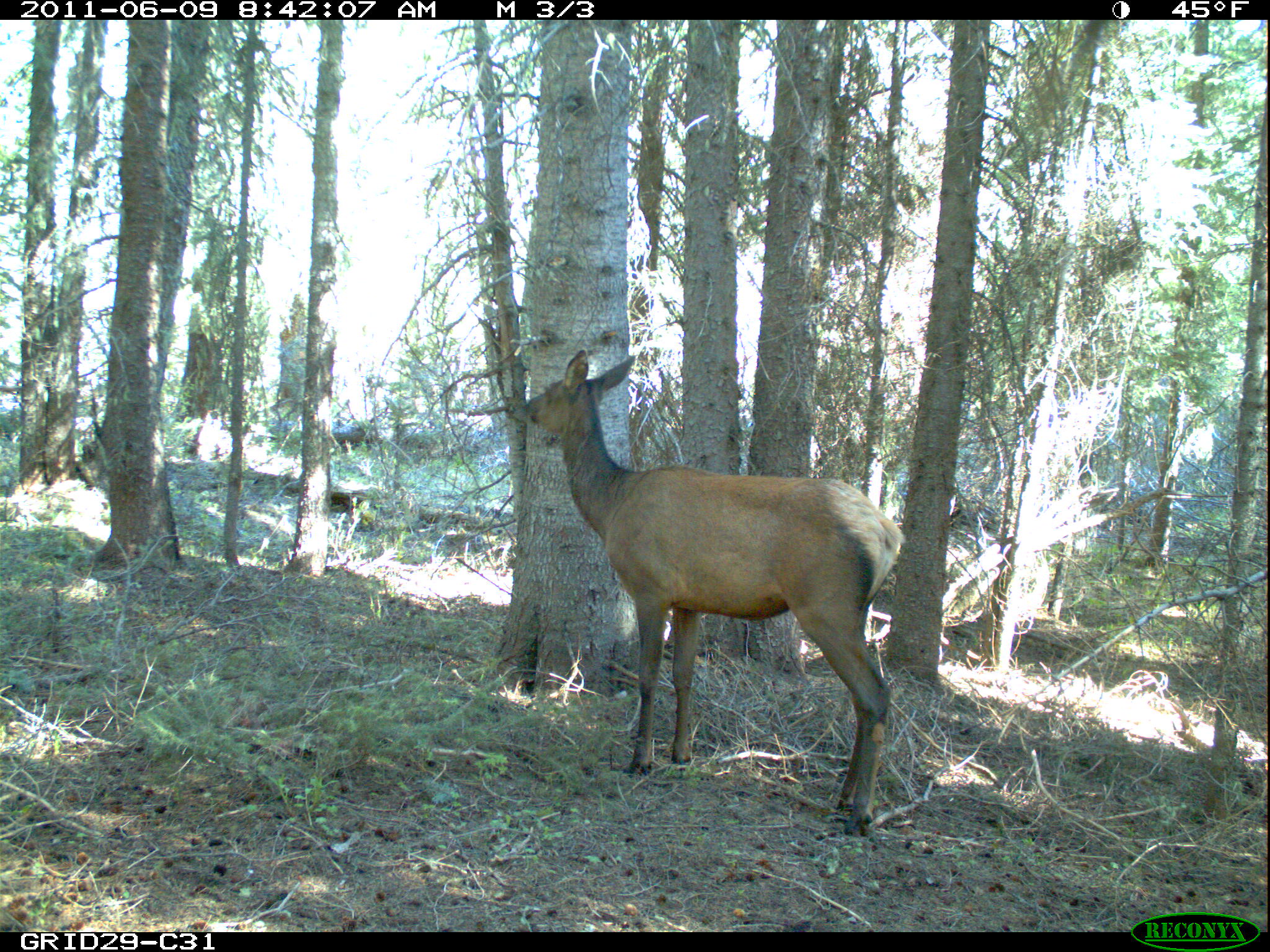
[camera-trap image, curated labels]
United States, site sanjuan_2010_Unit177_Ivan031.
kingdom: Animalia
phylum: Chordata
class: Mammalia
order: Artiodactyla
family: Cervidae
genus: Cervus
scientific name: Cervus elaphus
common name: red deer